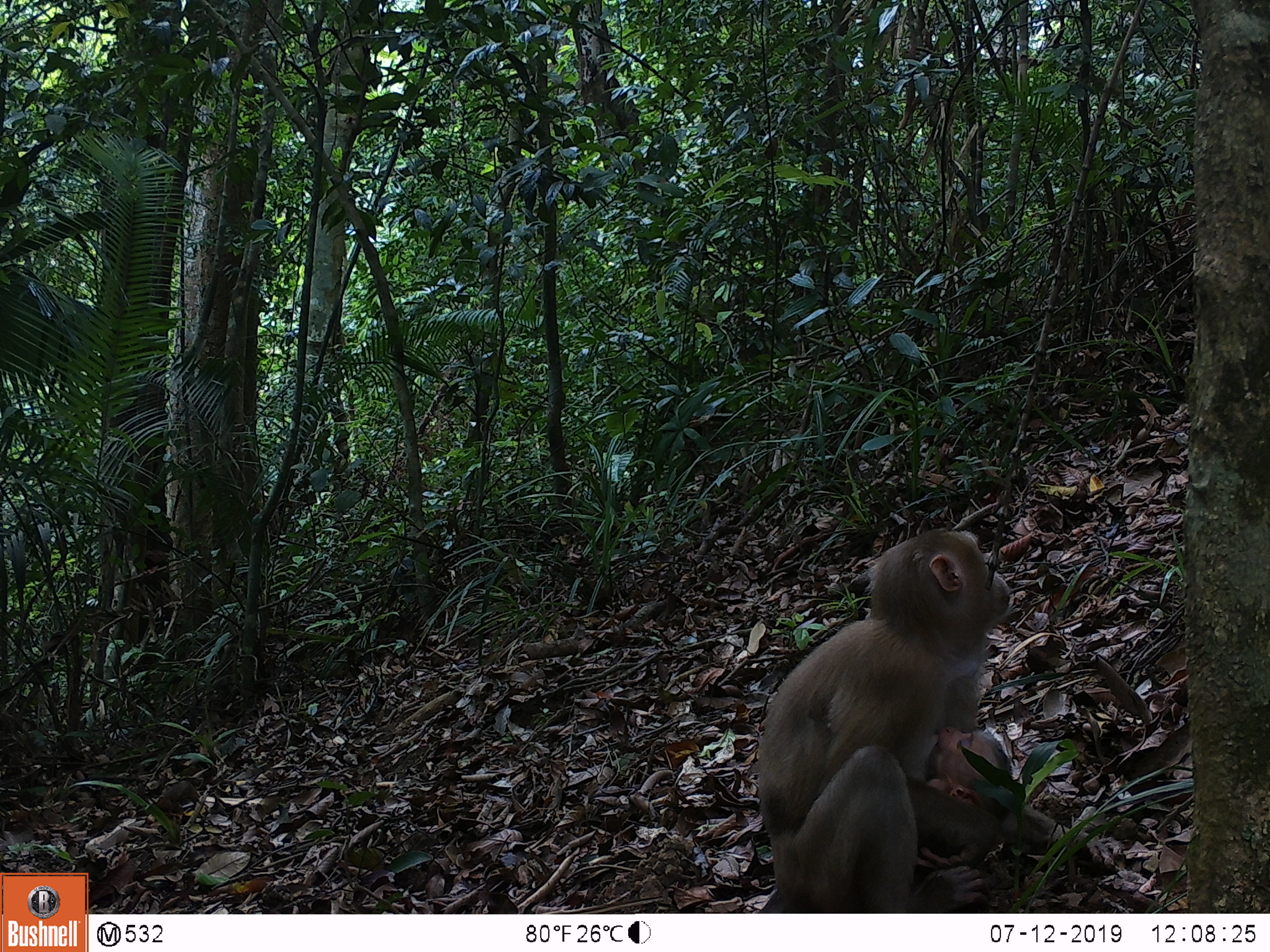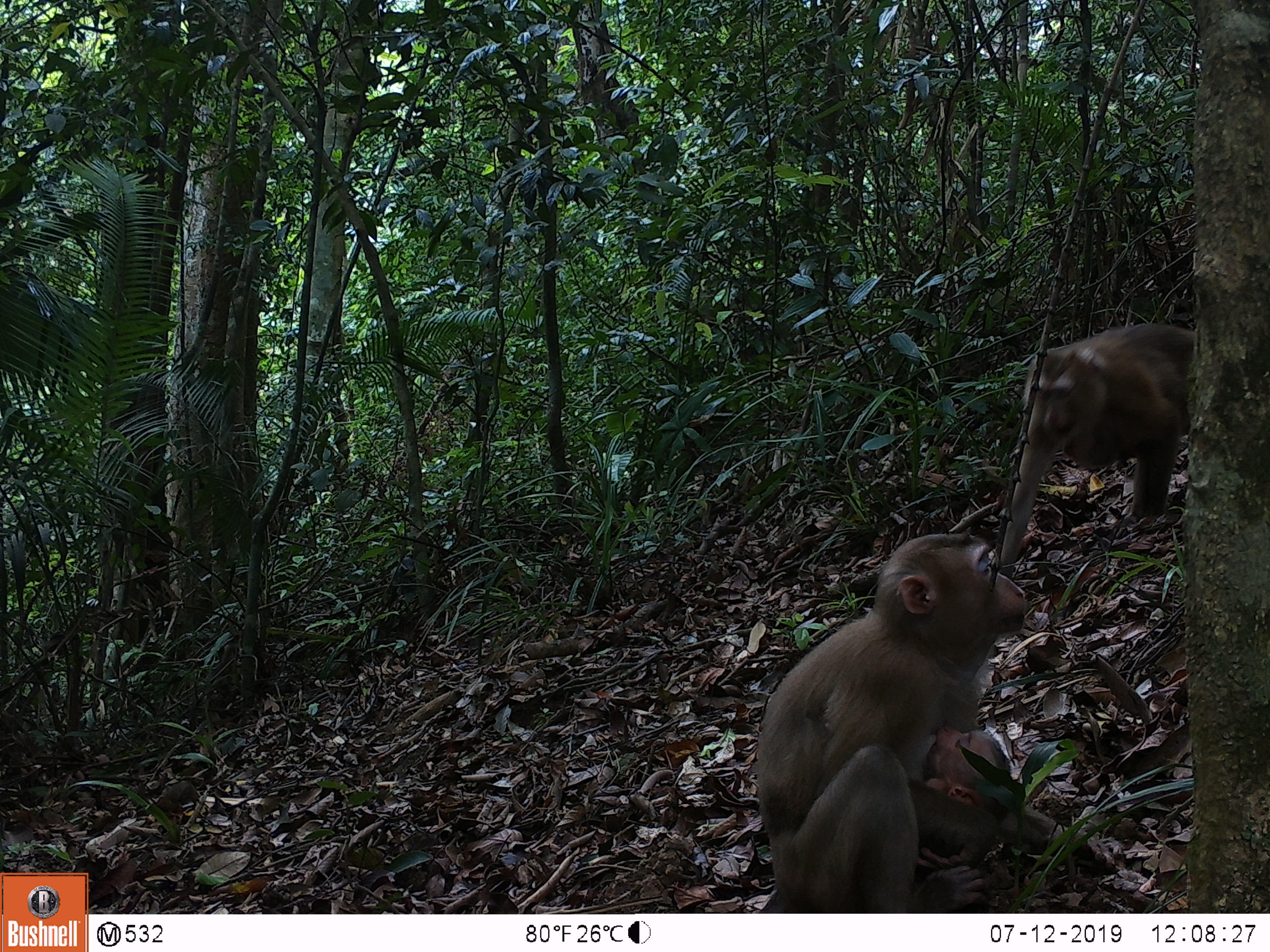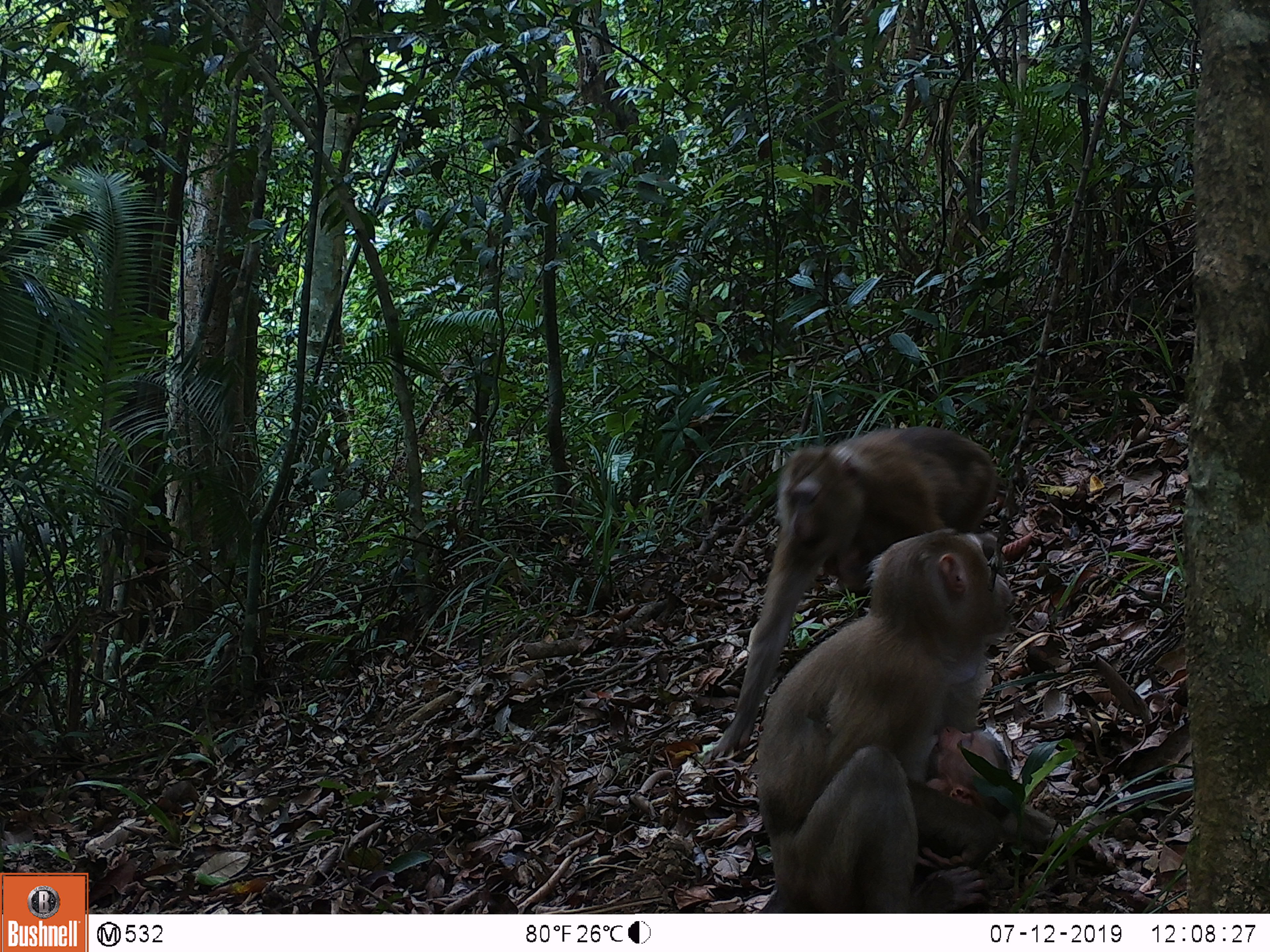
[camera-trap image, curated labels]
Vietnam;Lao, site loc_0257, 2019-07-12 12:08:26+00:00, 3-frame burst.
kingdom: Animalia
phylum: Chordata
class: Mammalia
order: Primates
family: Cercopithecidae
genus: Macaca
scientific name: Macaca nemestrina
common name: pig-tailed macaque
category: pig tailed macaque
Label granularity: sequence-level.